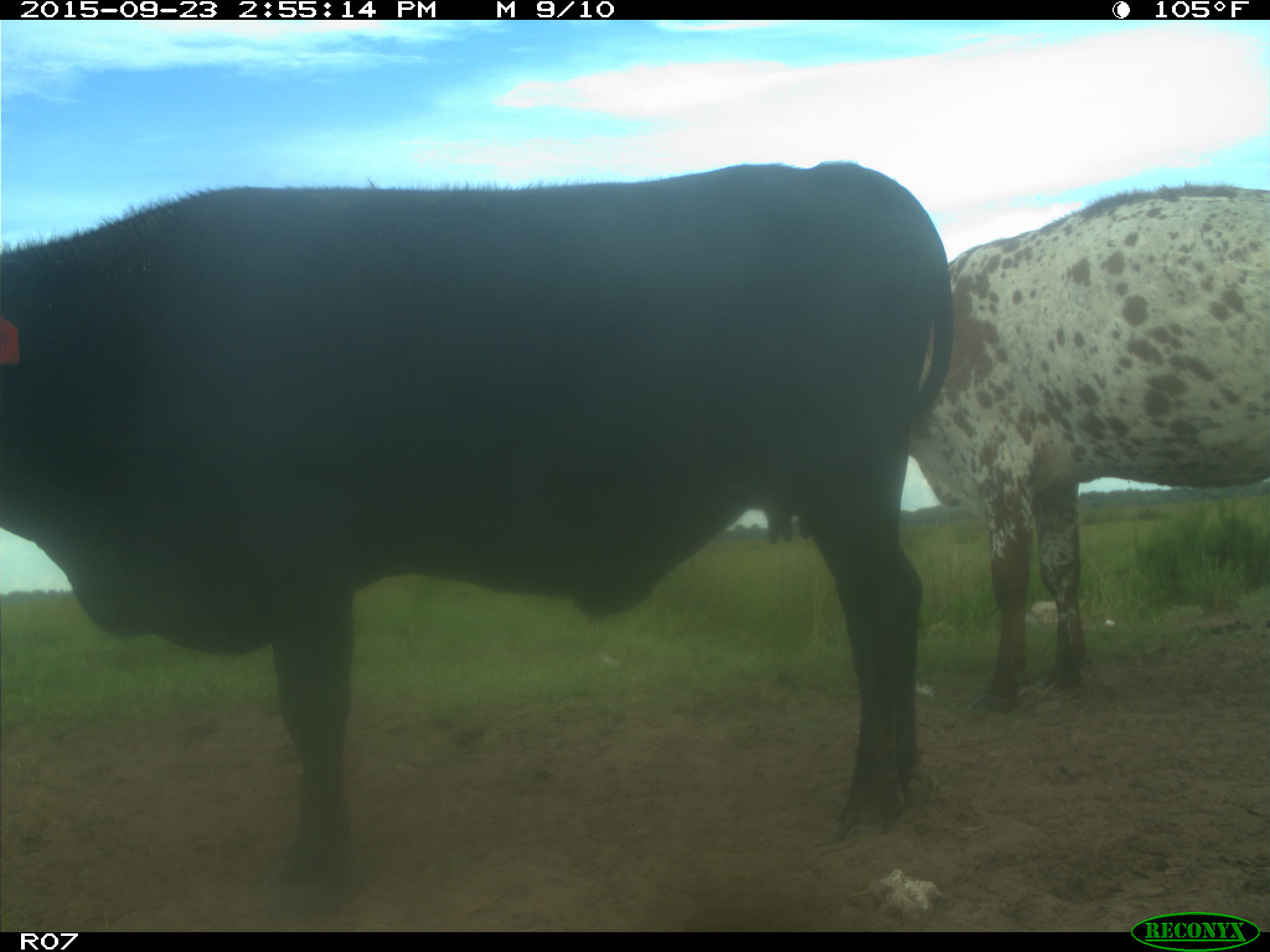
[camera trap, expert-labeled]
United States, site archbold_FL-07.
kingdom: Animalia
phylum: Chordata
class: Mammalia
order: Artiodactyla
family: Bovidae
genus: Bos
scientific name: Bos taurus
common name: domestic cow